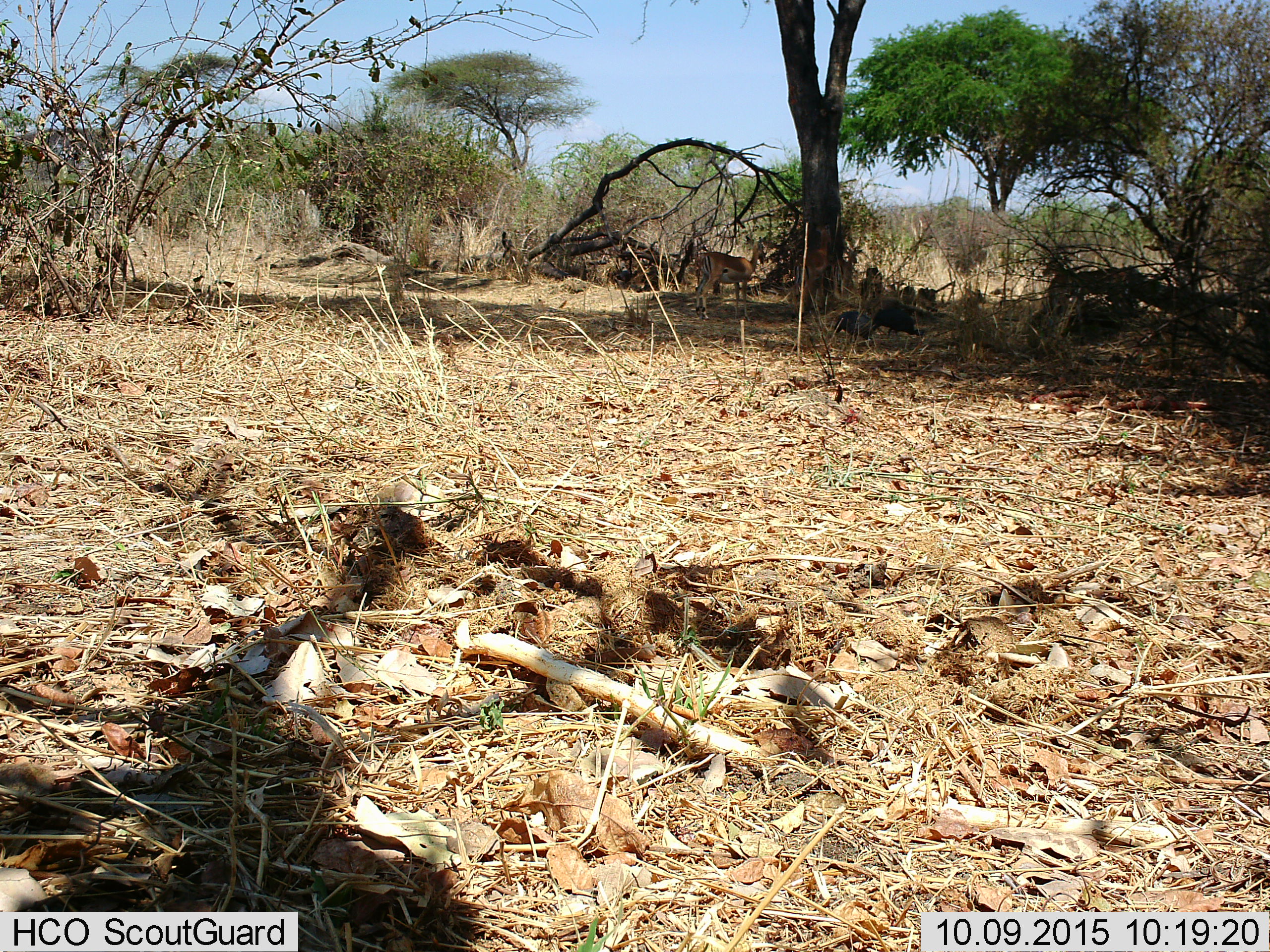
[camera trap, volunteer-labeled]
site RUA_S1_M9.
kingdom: Animalia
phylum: Chordata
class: Aves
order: Galliformes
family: Numididae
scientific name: Numididae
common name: guineafowl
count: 2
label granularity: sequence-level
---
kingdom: Animalia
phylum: Chordata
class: Mammalia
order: Artiodactyla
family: Bovidae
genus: Aepyceros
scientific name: Aepyceros melampus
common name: impala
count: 2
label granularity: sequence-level